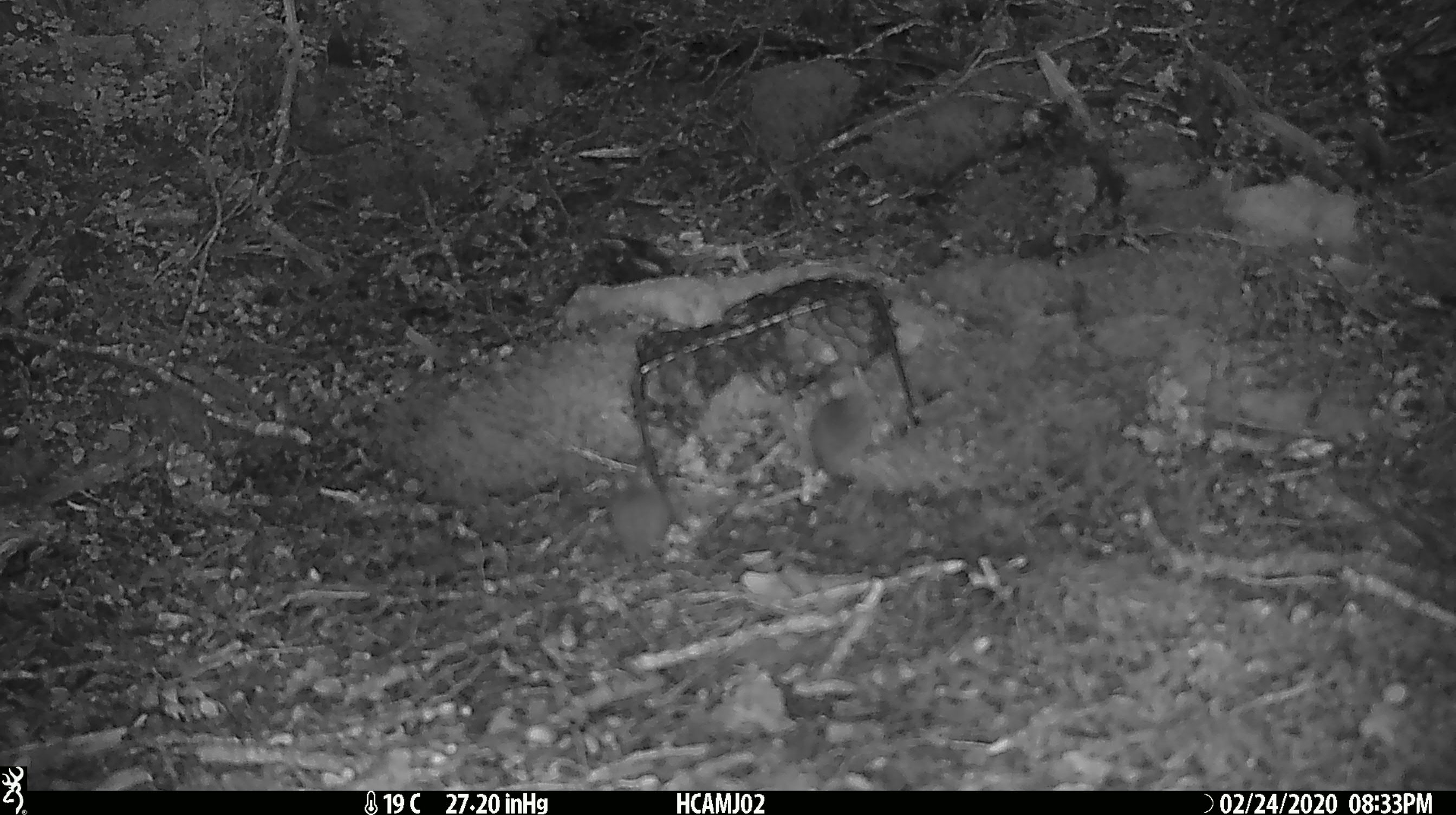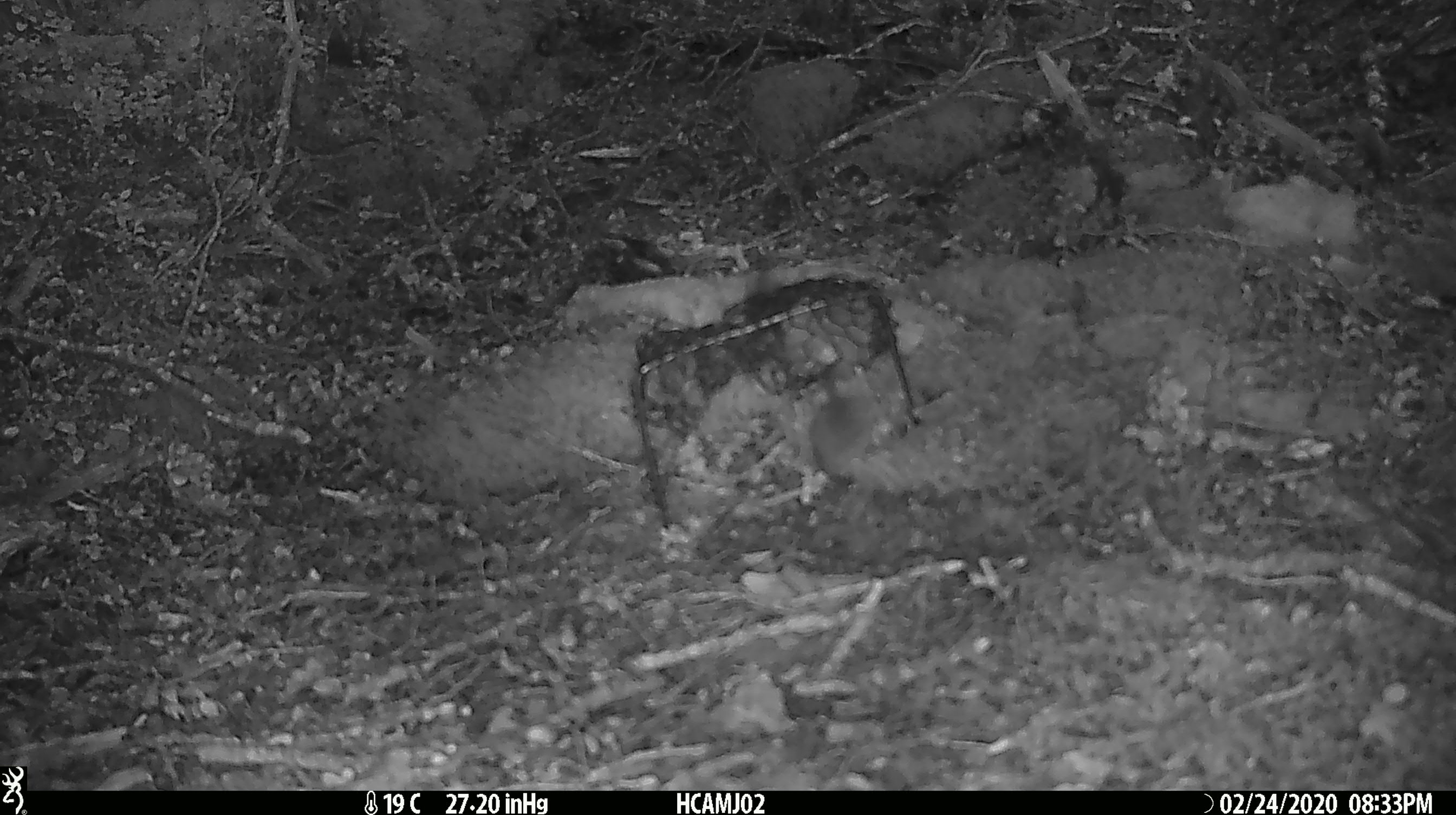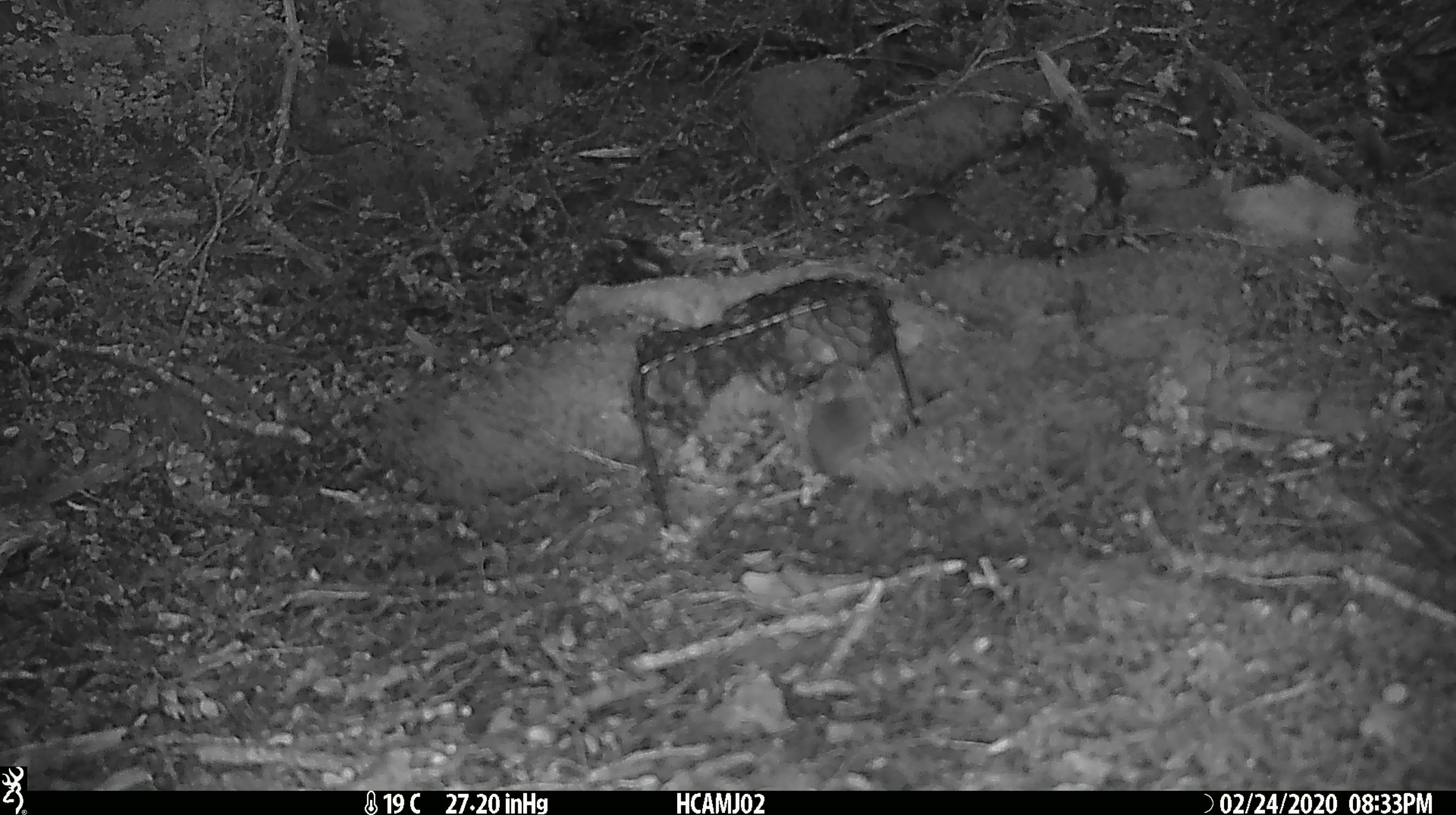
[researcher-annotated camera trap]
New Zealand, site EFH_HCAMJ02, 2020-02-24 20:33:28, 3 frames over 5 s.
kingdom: Animalia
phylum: Chordata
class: Mammalia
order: Rodentia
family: Muridae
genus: Mus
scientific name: Mus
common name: mouse